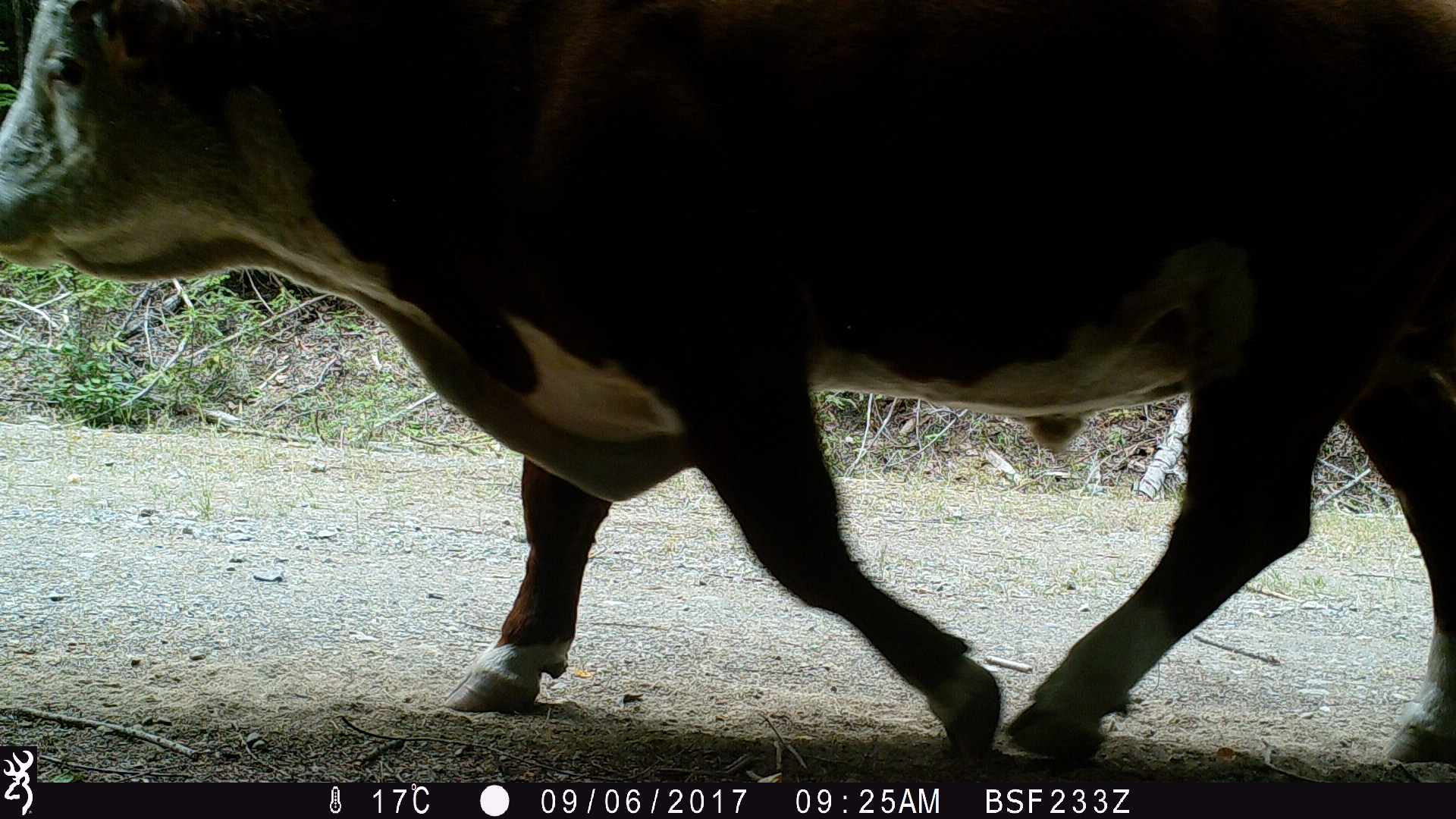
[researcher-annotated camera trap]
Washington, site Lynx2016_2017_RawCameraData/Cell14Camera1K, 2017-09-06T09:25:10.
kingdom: Animalia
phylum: Chordata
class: Mammalia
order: Artiodactyla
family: Bovidae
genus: Bos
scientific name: Bos taurus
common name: domestic cattle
Domestic cattle (Bos taurus). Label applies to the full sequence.